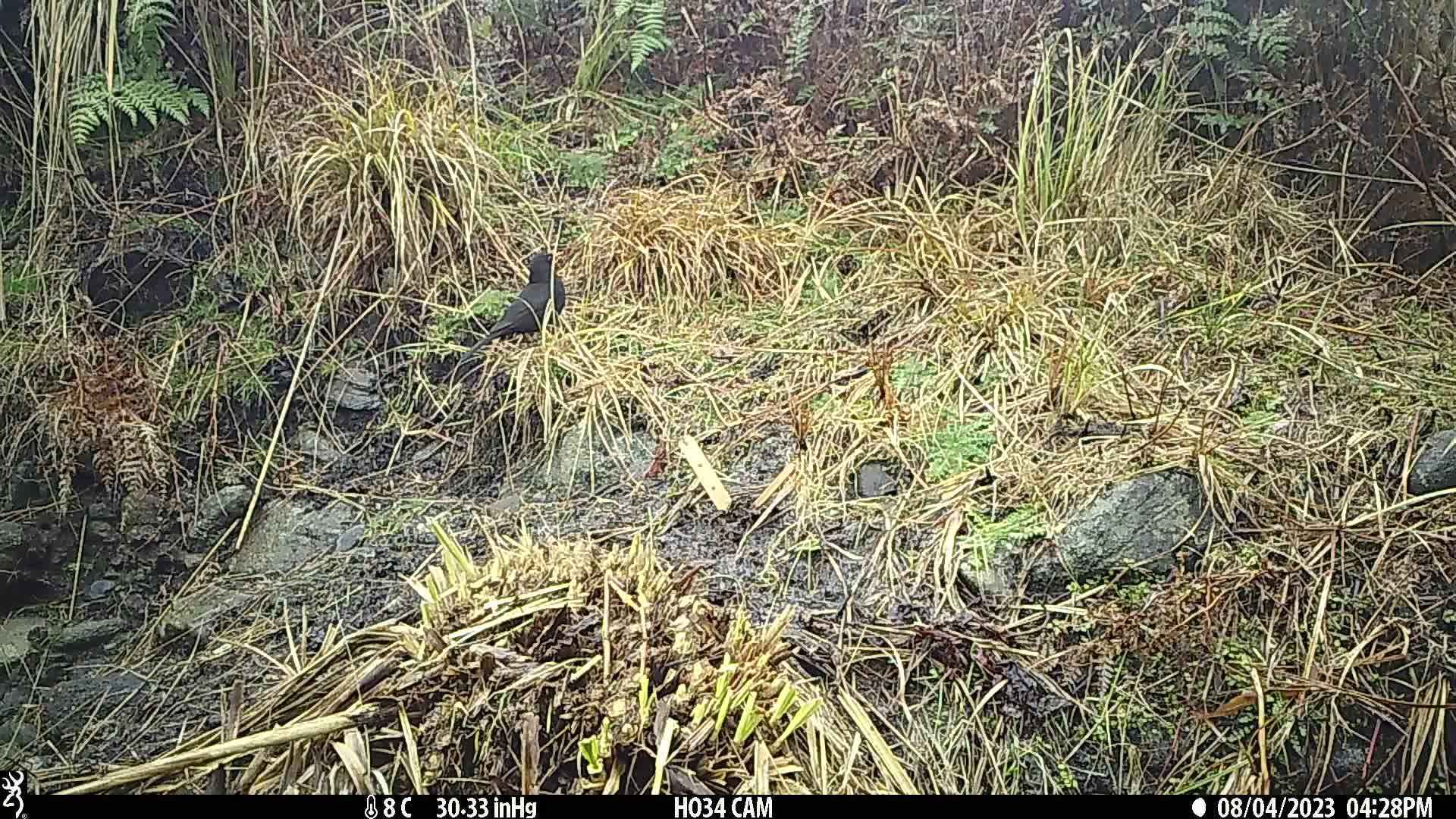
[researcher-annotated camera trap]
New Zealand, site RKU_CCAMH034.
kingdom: Animalia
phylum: Chordata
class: Aves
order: Passeriformes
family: Turdidae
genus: Turdus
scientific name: Turdus merula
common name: eurasian blackbird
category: blackbird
Blackbird (eurasian blackbird) (Turdus merula).